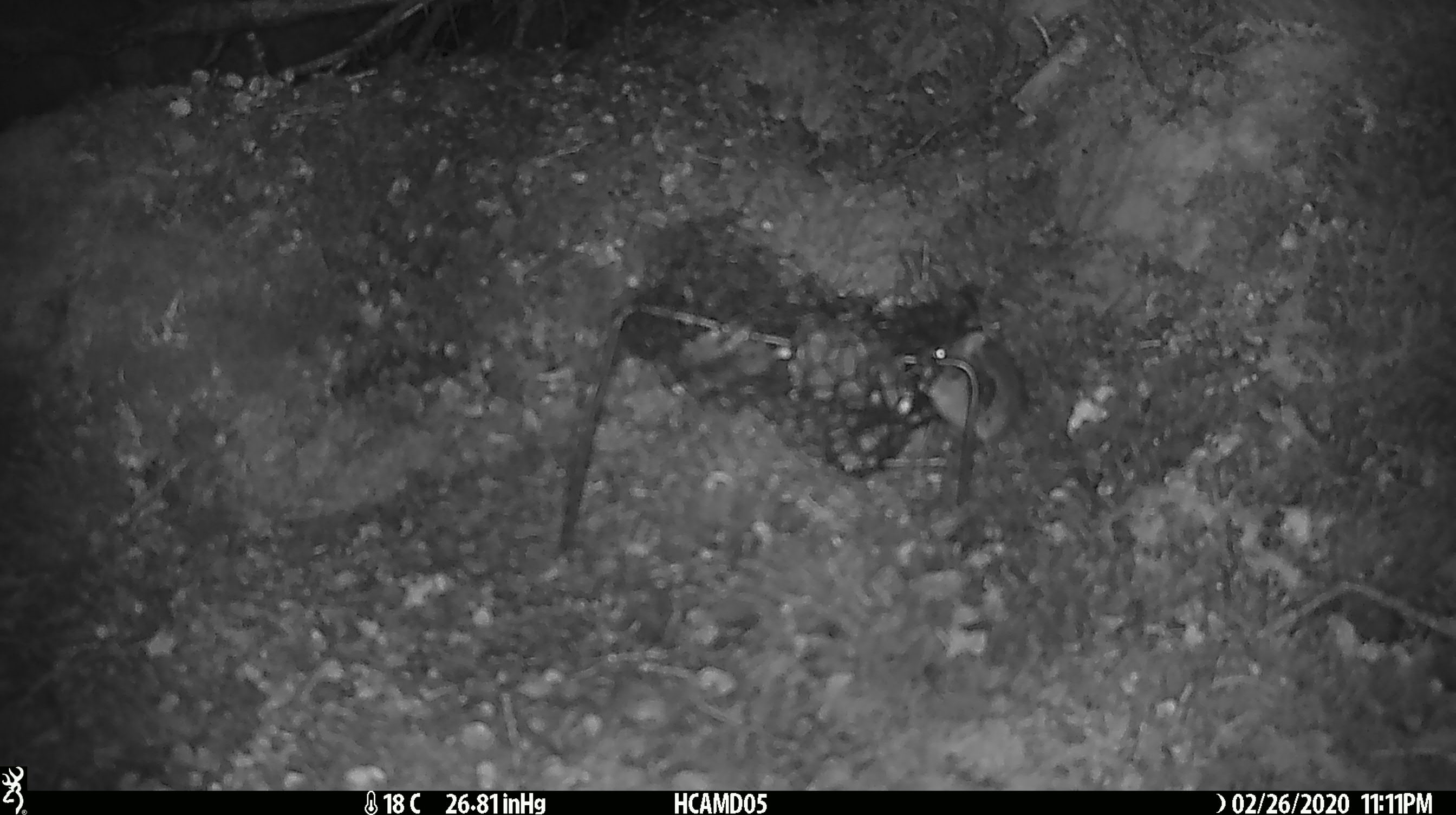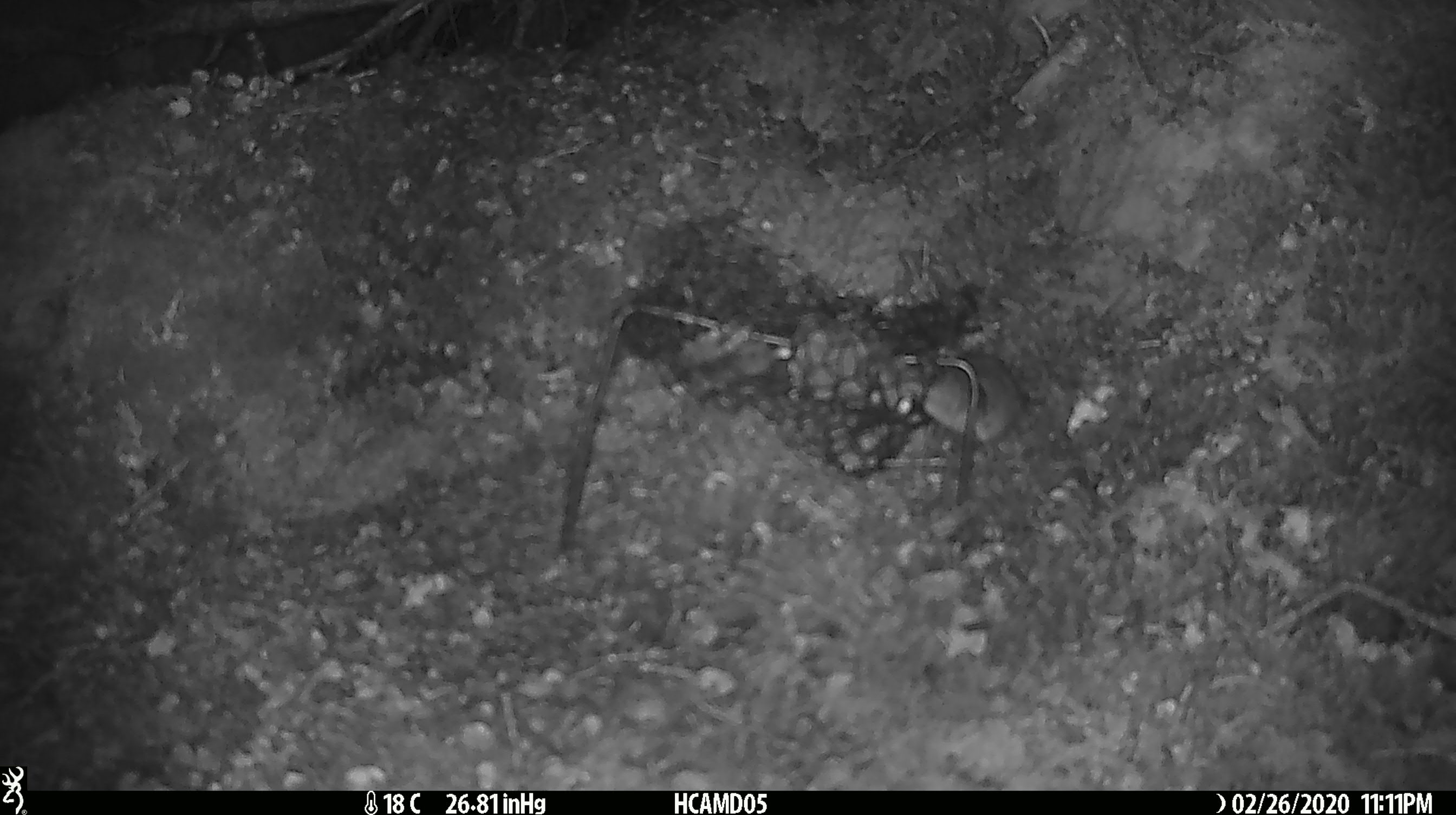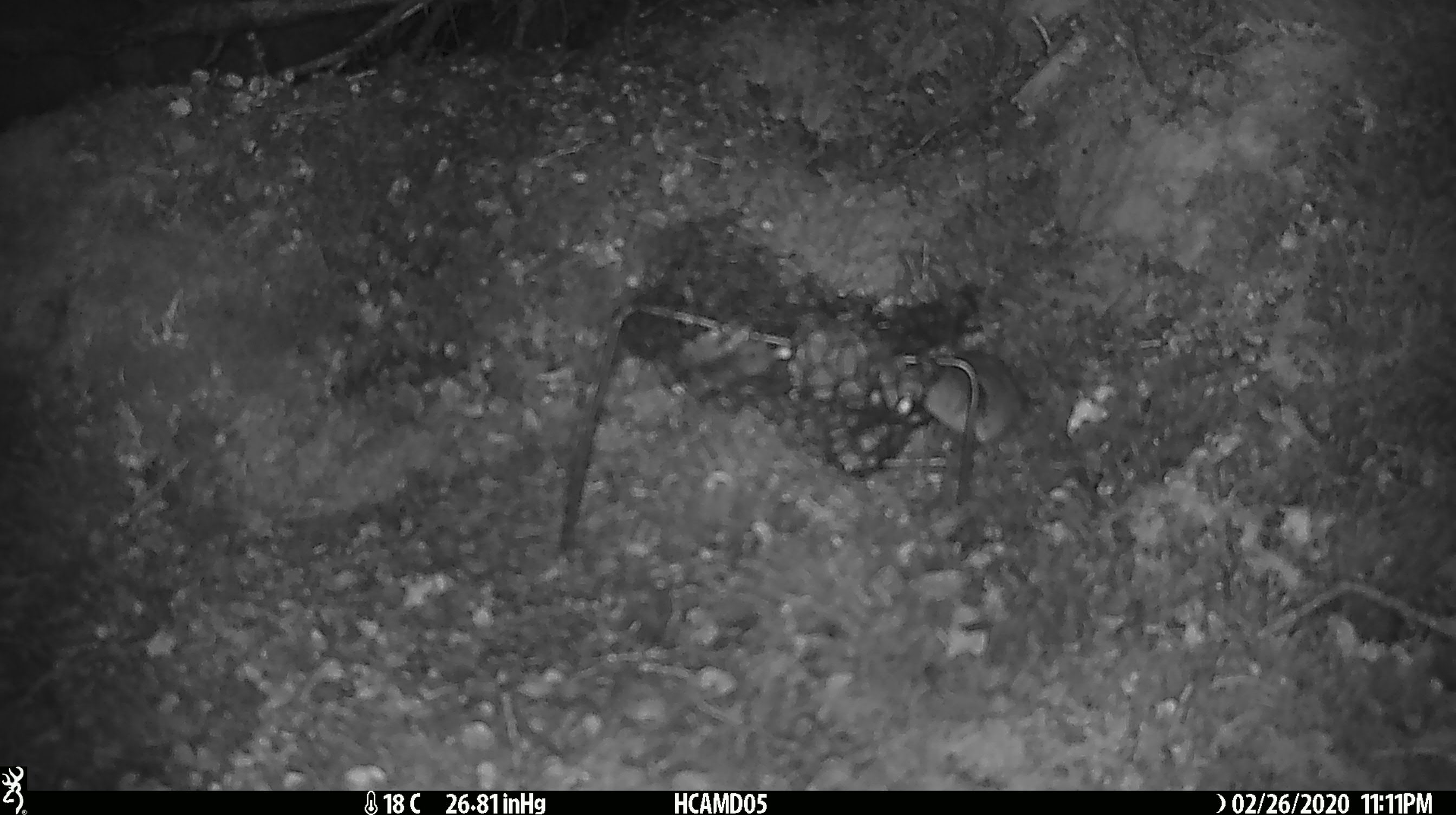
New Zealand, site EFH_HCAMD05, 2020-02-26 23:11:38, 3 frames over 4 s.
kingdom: Animalia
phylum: Chordata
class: Mammalia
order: Rodentia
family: Muridae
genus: Mus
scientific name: Mus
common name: mouse